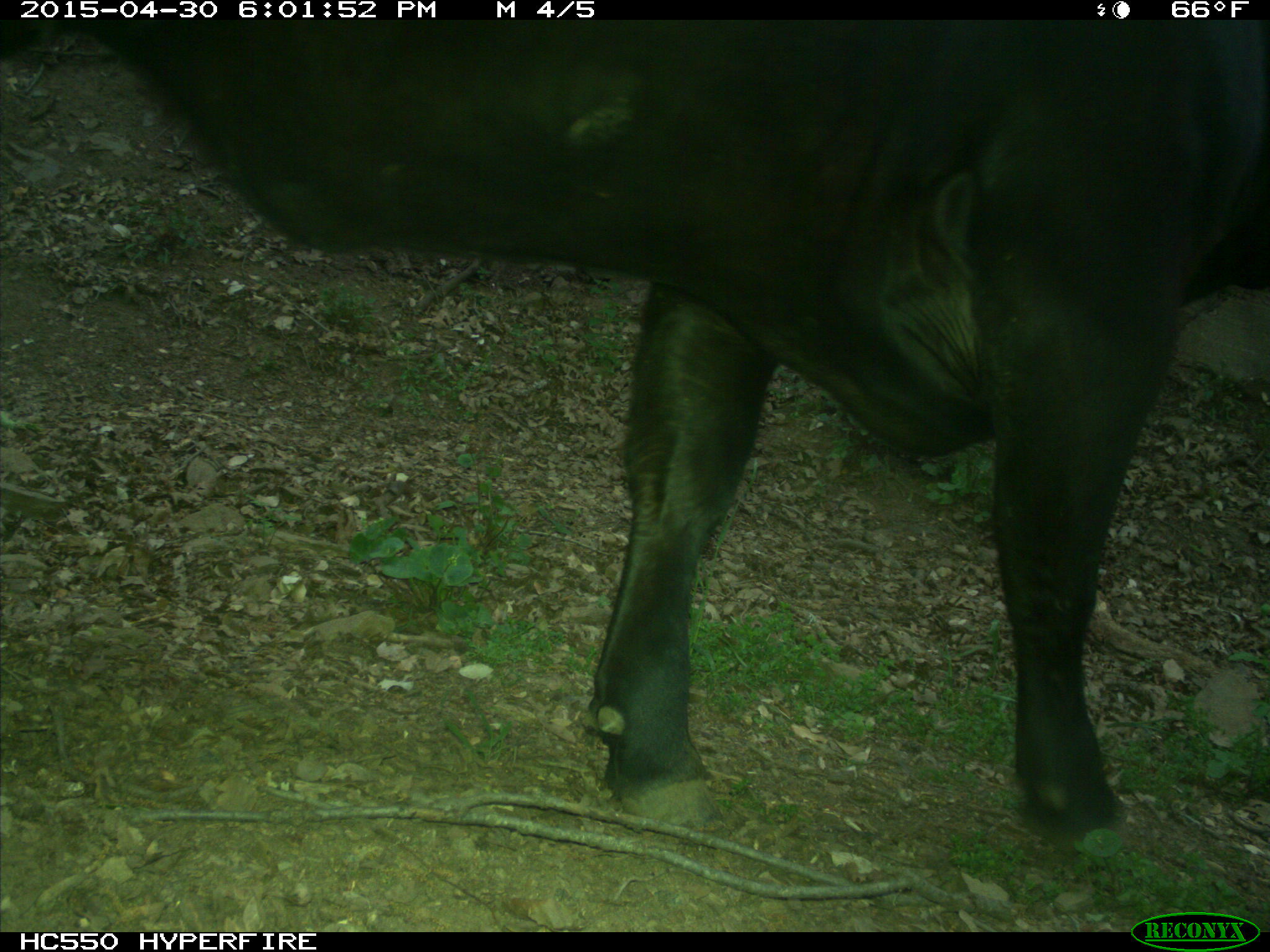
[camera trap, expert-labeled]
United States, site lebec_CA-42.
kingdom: Animalia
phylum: Chordata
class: Mammalia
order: Artiodactyla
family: Bovidae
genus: Bos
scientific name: Bos taurus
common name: domestic cow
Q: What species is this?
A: Bos taurus (domestic cow).